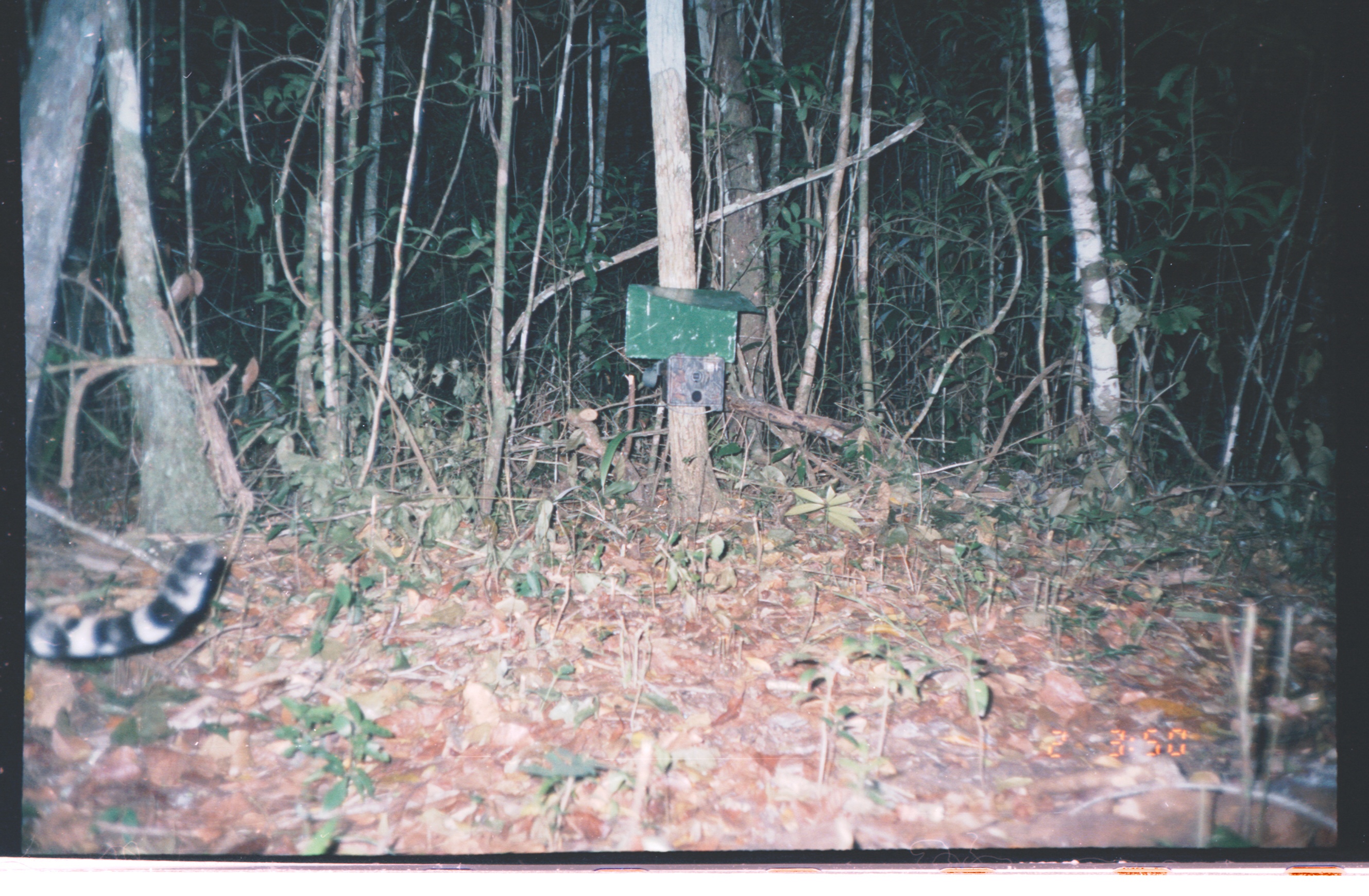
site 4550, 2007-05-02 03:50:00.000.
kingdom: Animalia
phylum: Chordata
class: Mammalia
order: Carnivora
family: Felidae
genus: Panthera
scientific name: Panthera onca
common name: jaguar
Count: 1.